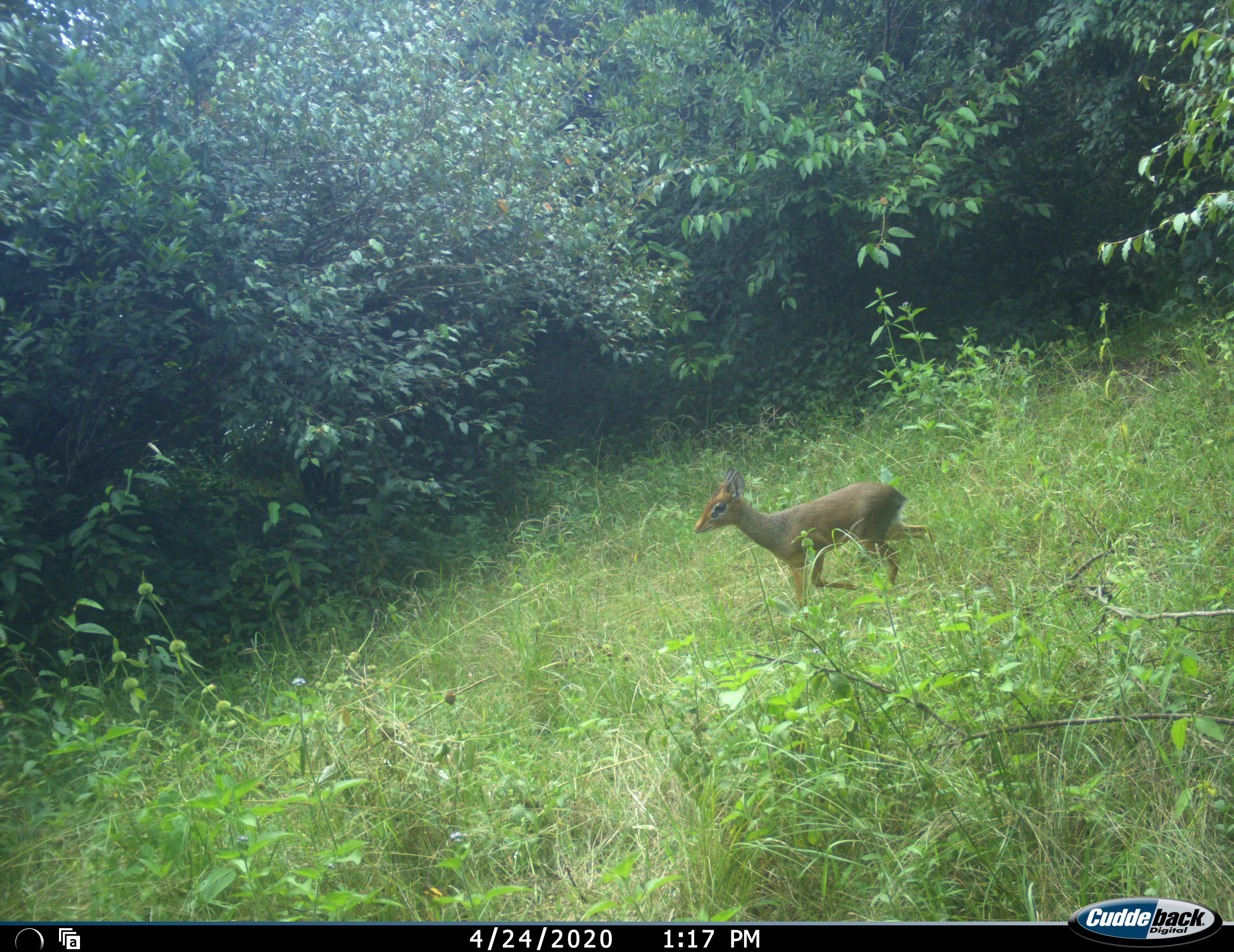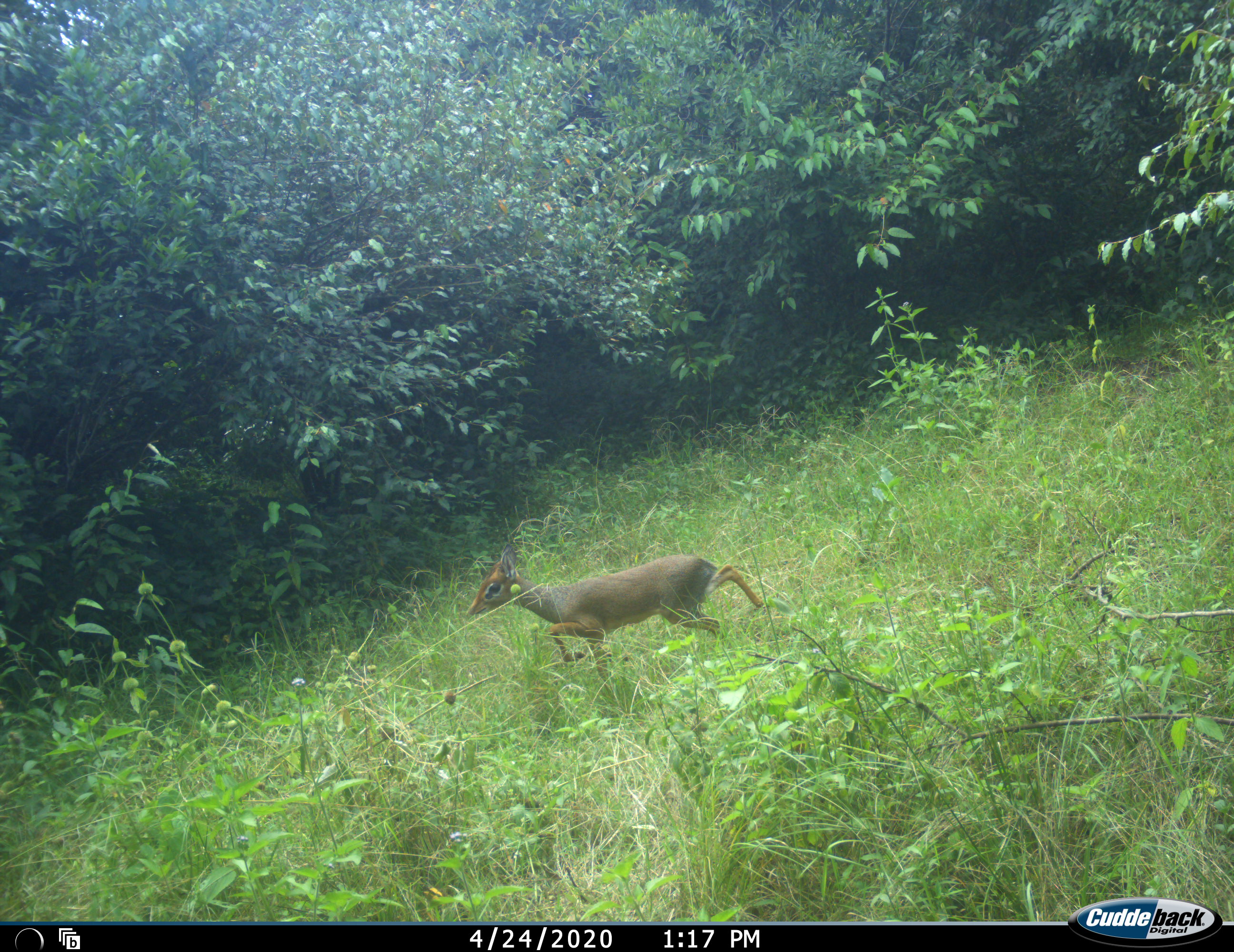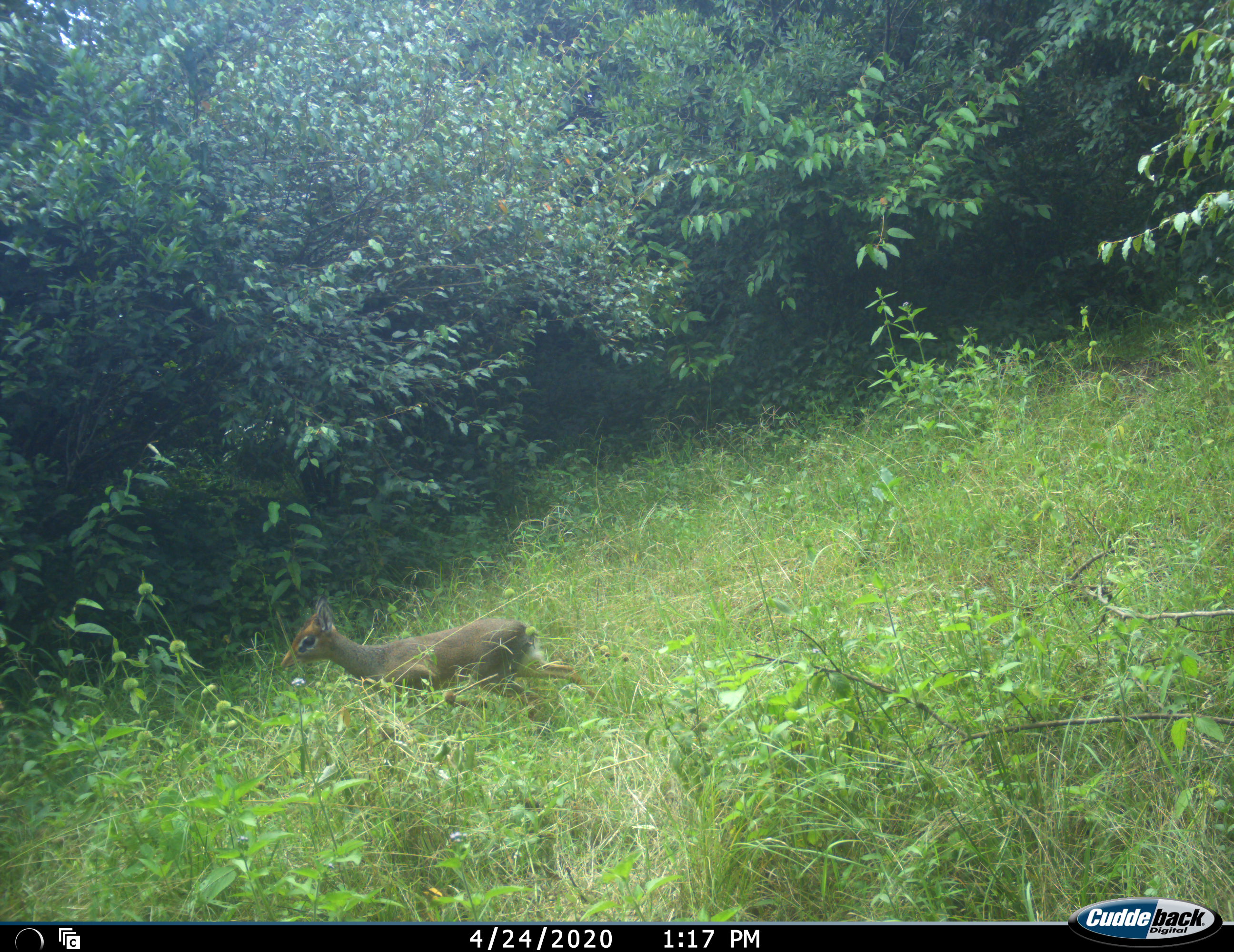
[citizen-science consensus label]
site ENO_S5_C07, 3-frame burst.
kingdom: Animalia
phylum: Chordata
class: Mammalia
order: Artiodactyla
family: Bovidae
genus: Madoqua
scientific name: Madoqua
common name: dik-dik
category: dikdik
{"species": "dikdik (dik-dik) (Madoqua)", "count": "1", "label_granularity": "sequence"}